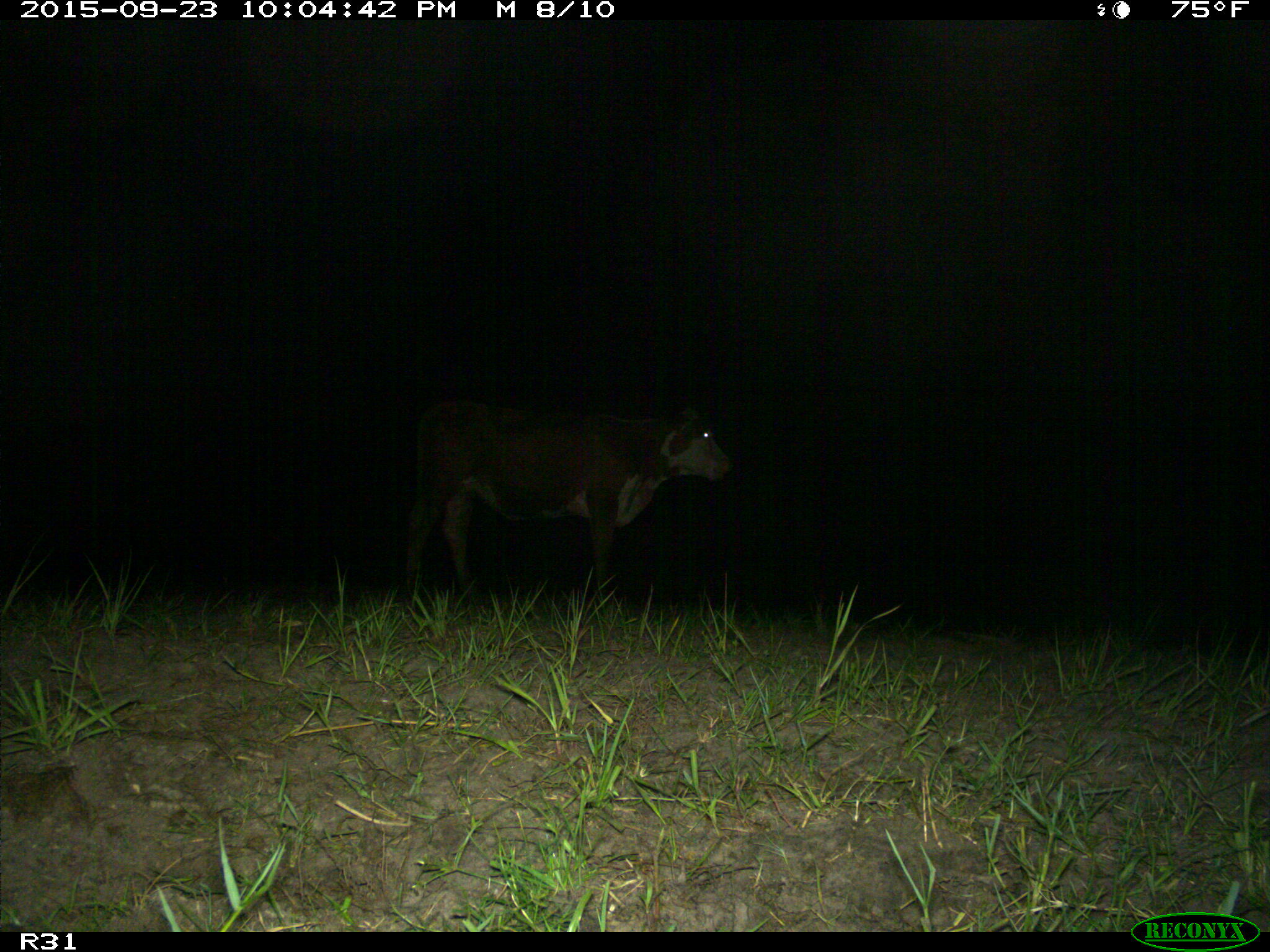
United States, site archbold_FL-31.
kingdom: Animalia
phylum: Chordata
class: Mammalia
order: Artiodactyla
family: Bovidae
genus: Bos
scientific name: Bos taurus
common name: domestic cow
Bos taurus (domestic cow).